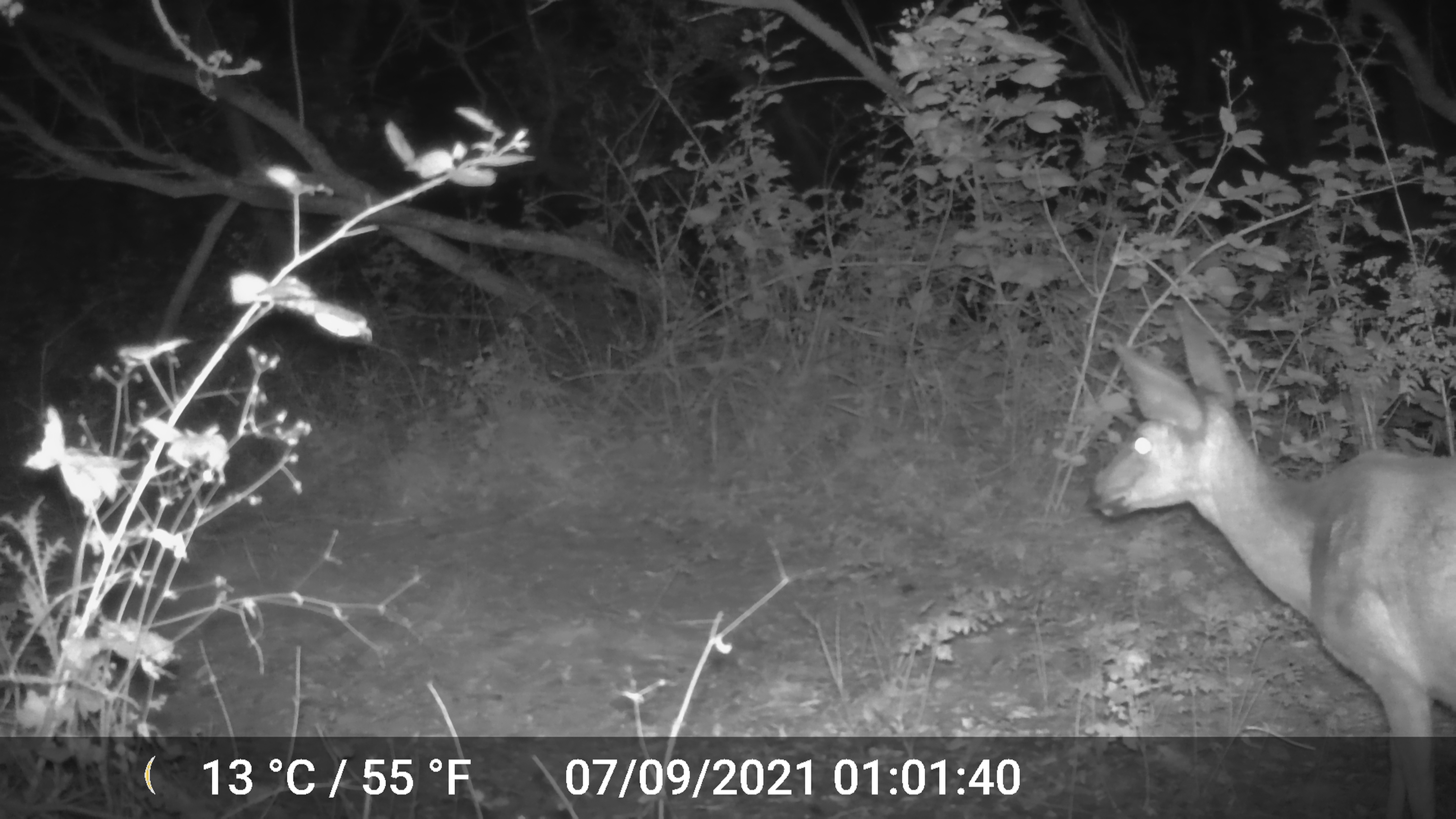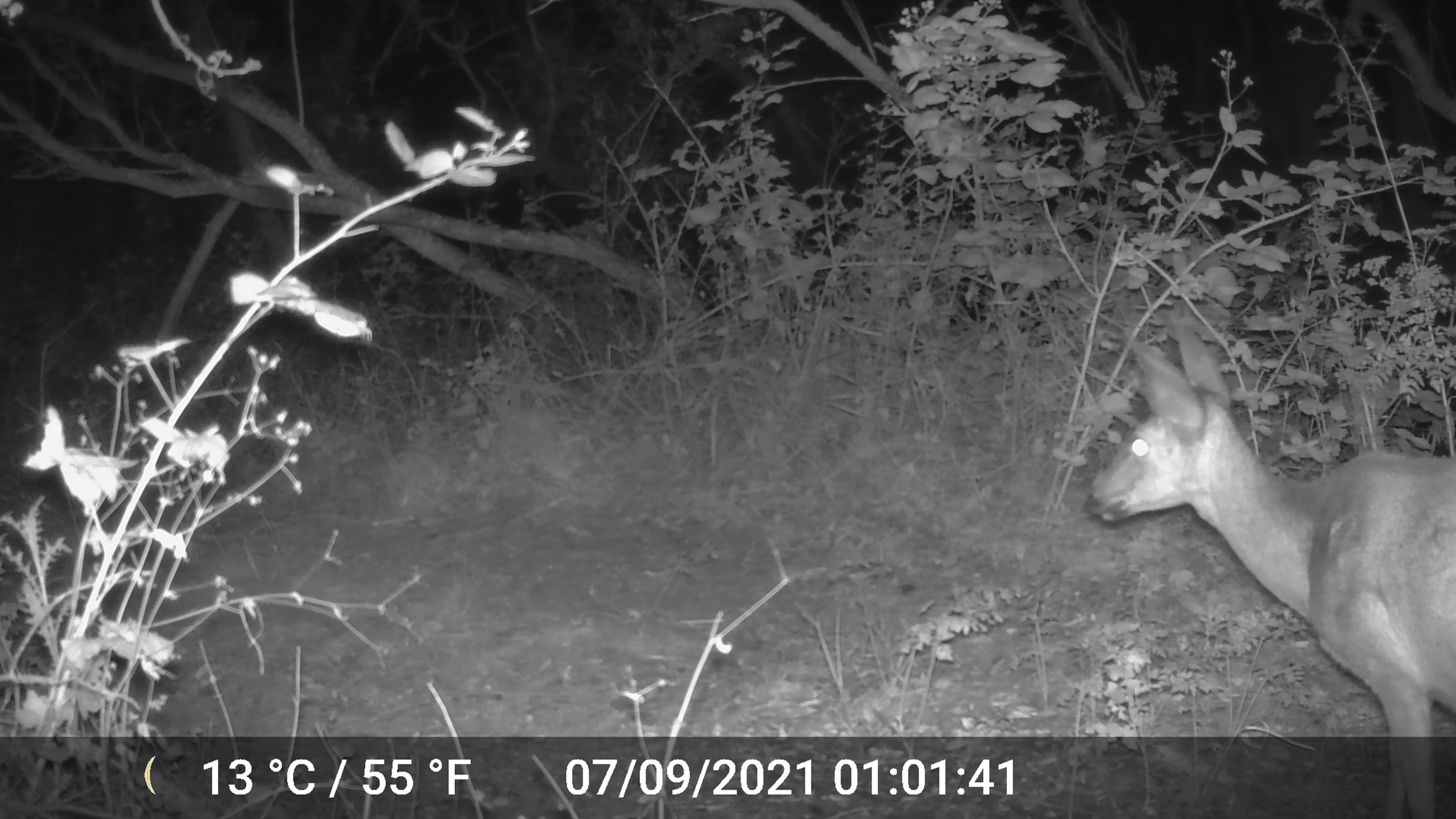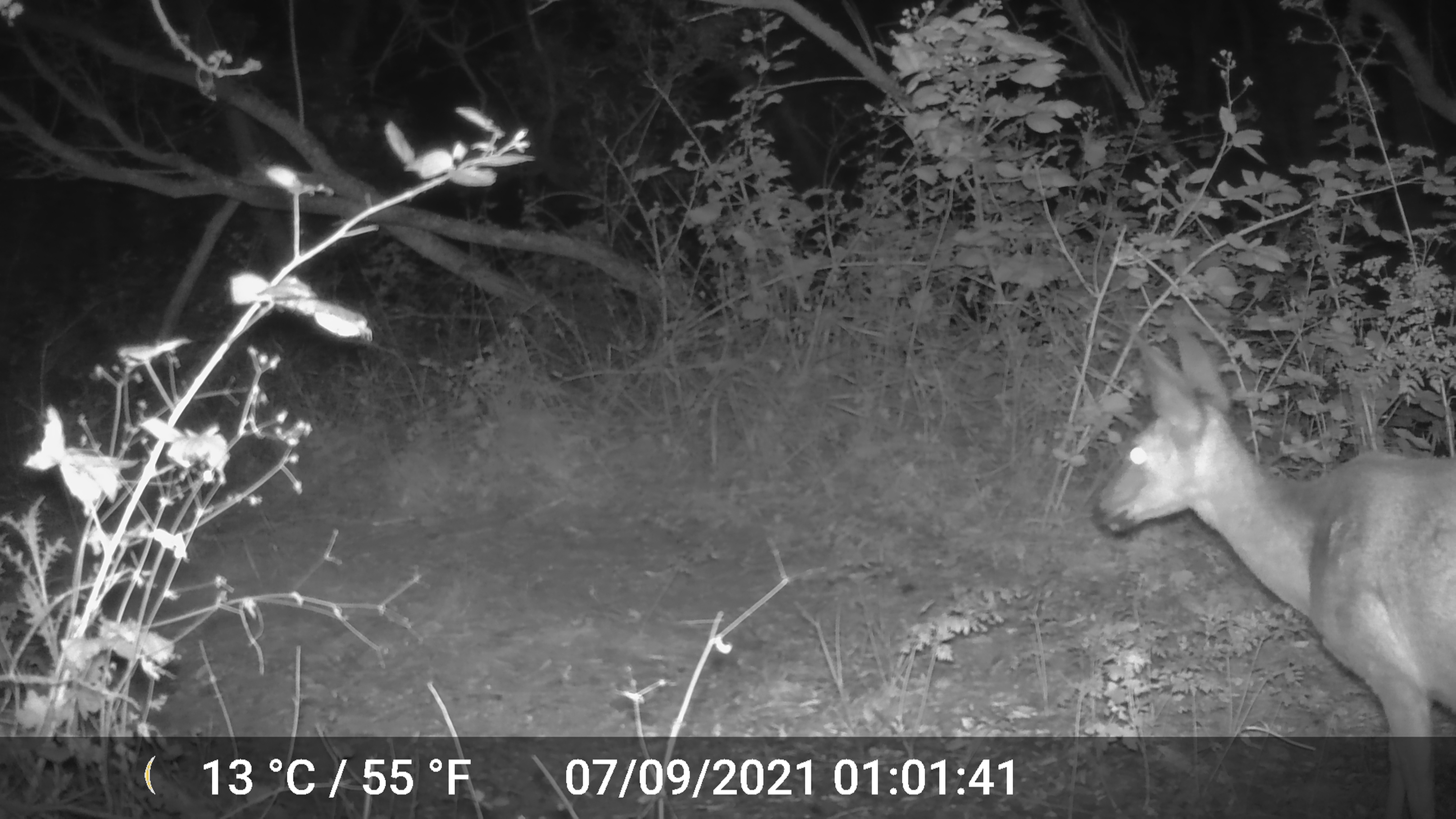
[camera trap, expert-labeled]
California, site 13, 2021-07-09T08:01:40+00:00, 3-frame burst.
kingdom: Animalia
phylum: Chordata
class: Mammalia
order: Artiodactyla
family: Cervidae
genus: Odocoileus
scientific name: Odocoileus hemionus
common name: mule deer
Mule deer (Odocoileus hemionus).